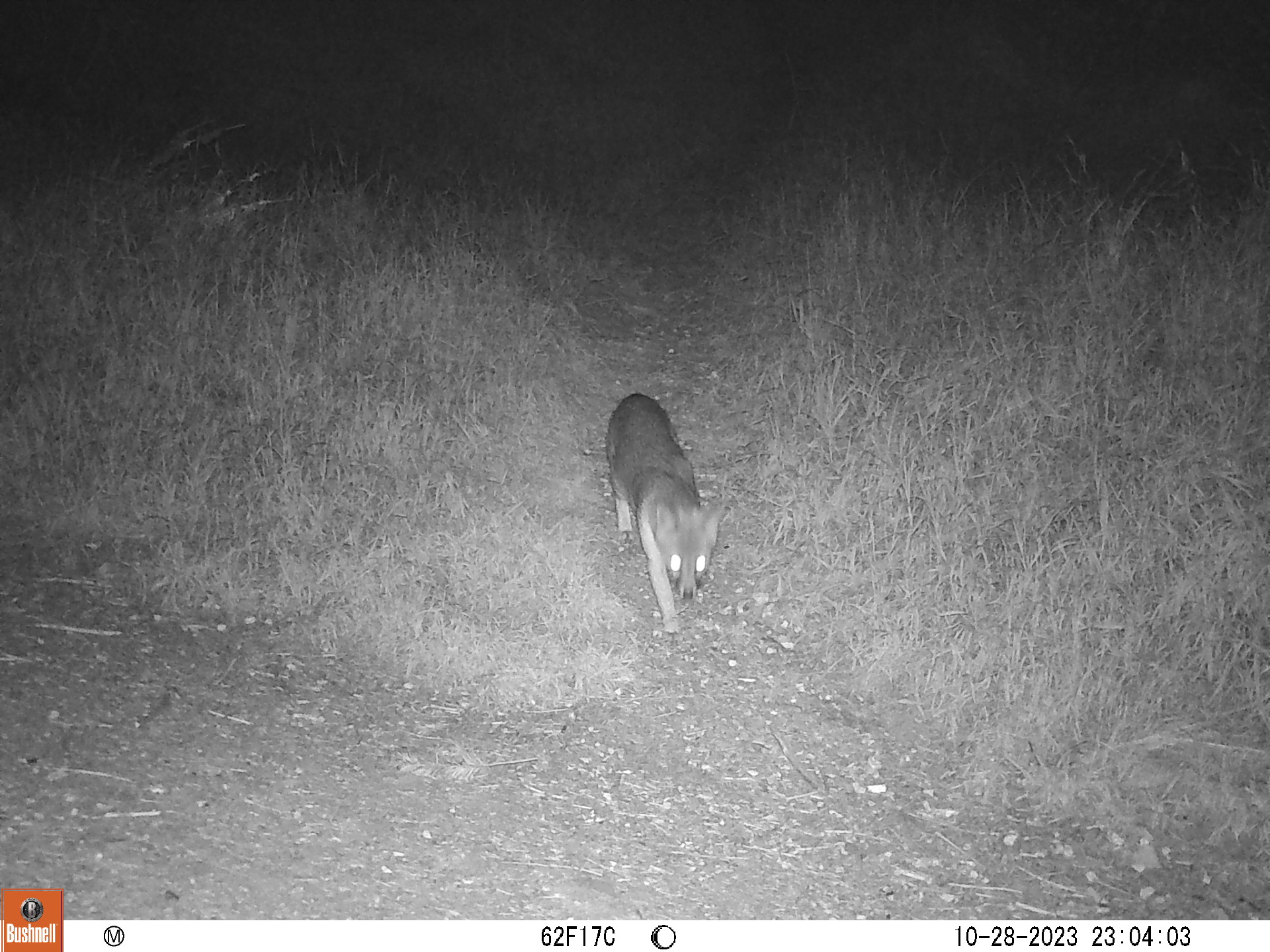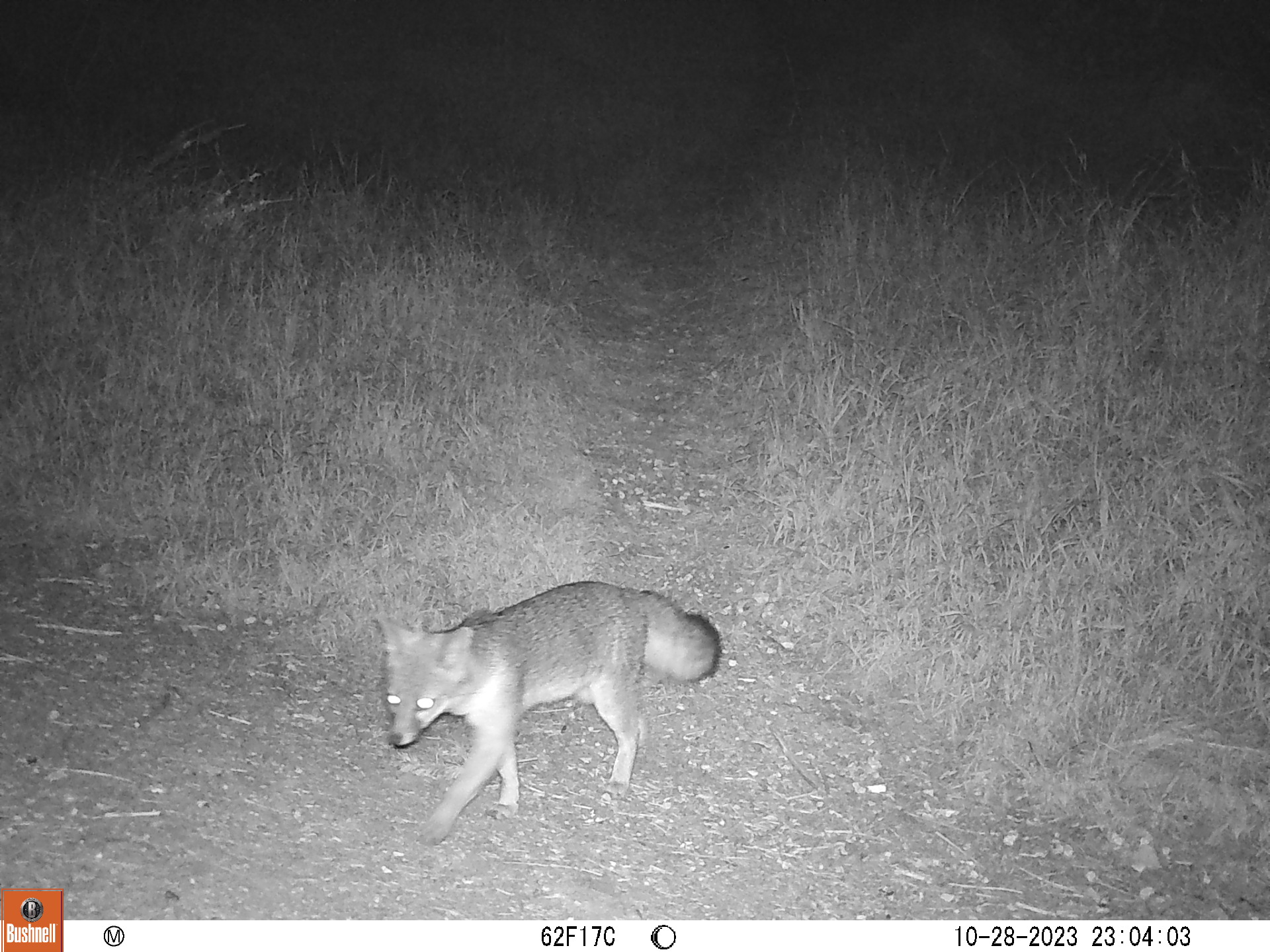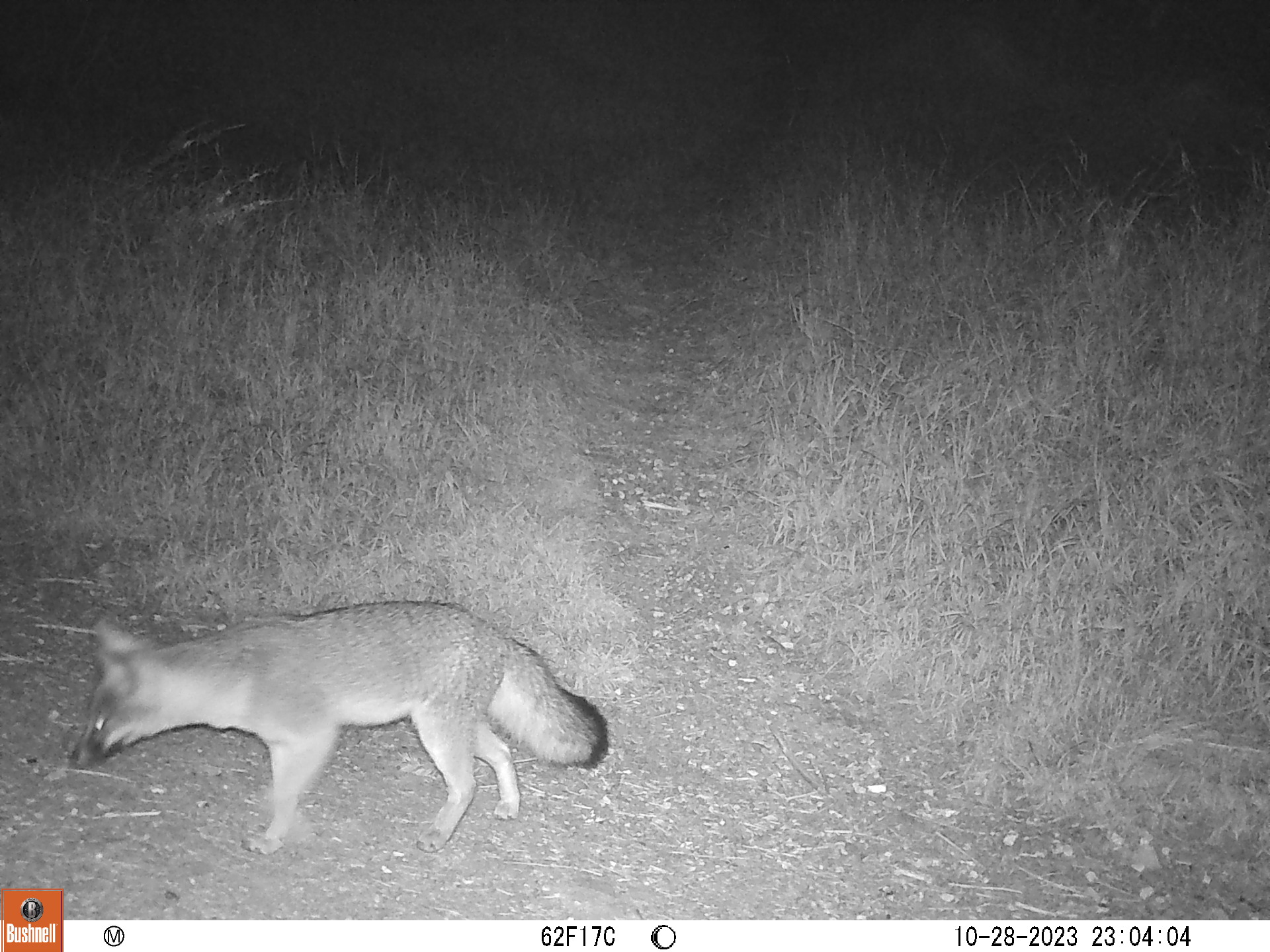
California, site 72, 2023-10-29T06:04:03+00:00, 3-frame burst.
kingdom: Animalia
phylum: Chordata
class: Mammalia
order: Carnivora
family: Canidae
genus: Urocyon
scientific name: Urocyon cinereoargenteus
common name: gray fox